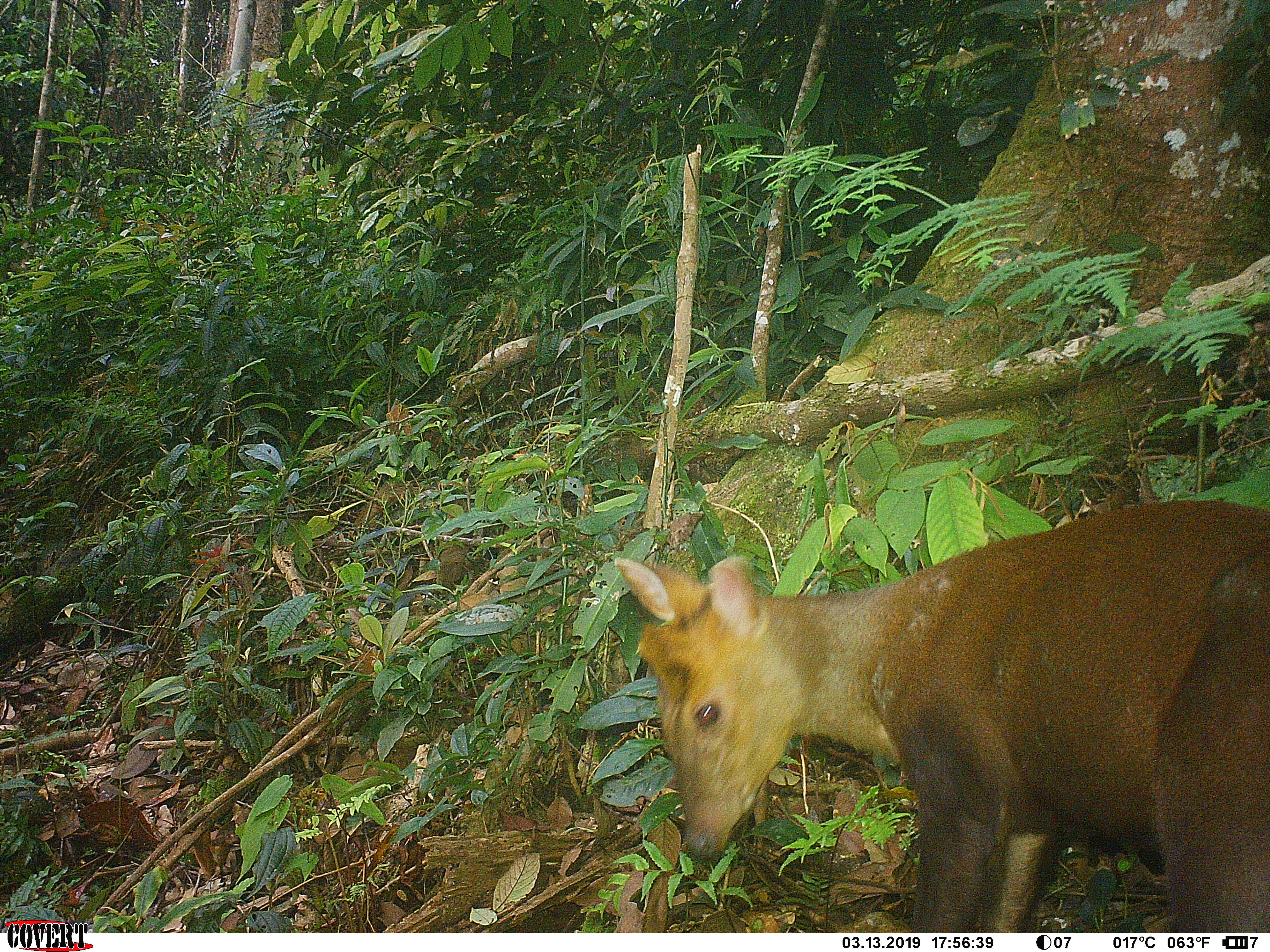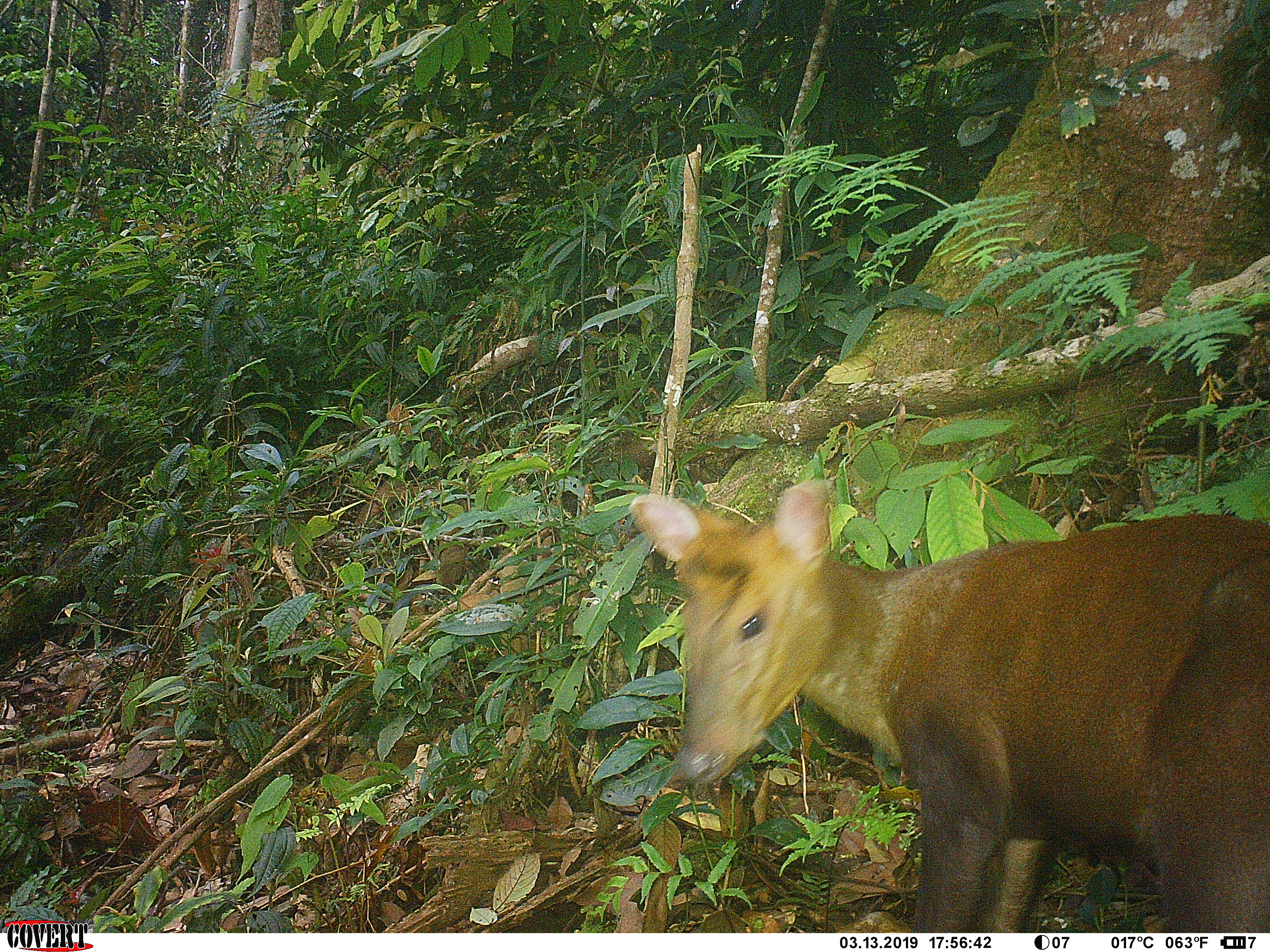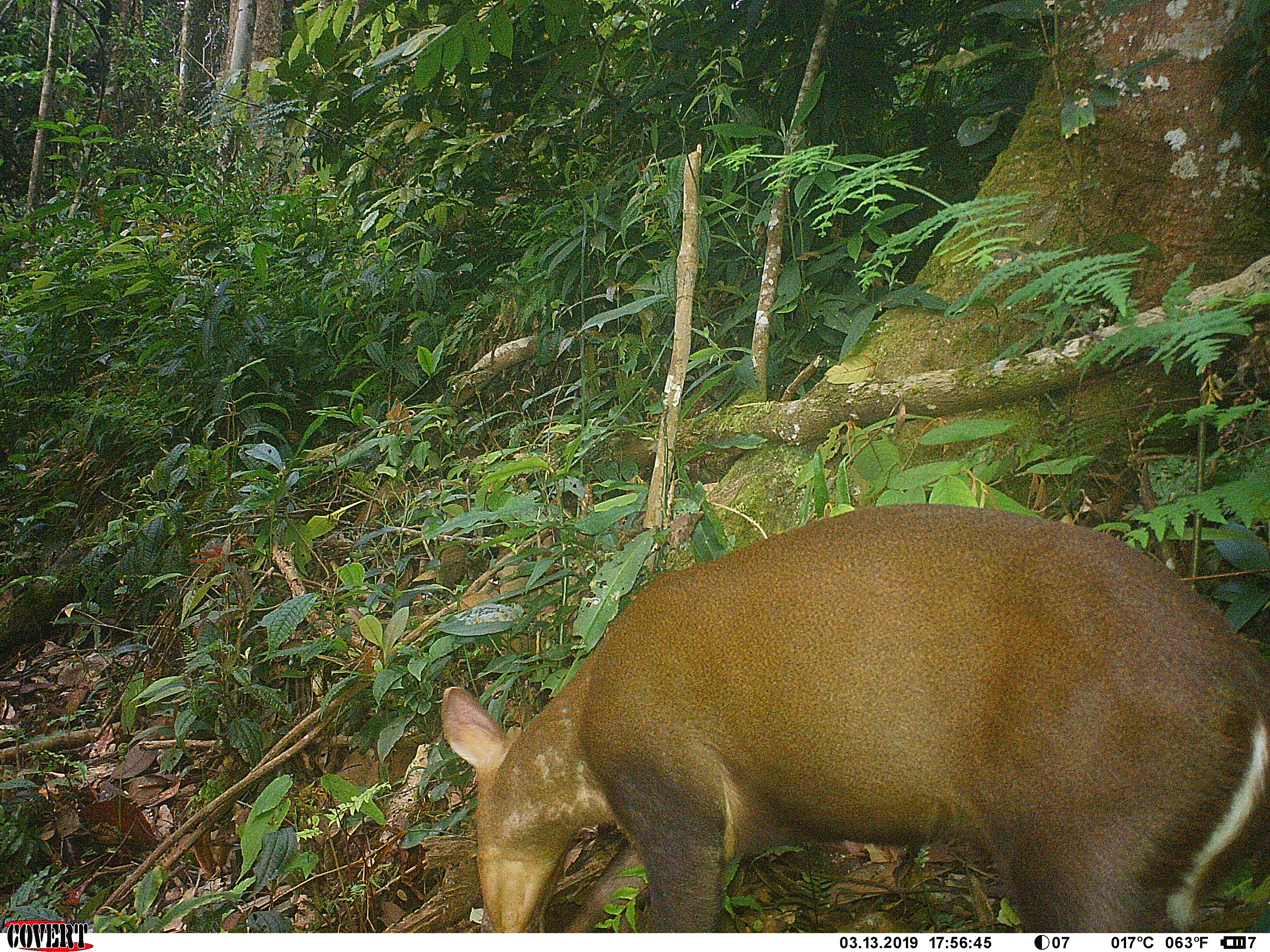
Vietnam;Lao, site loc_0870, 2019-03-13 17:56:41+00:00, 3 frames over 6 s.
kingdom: Animalia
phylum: Chordata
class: Mammalia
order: Artiodactyla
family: Cervidae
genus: Muntiacus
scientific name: Muntiacus rooseveltorum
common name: roosevelt's muntjac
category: roosevelts muntjac group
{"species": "roosevelts muntjac group (roosevelt's muntjac) (Muntiacus rooseveltorum)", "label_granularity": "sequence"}